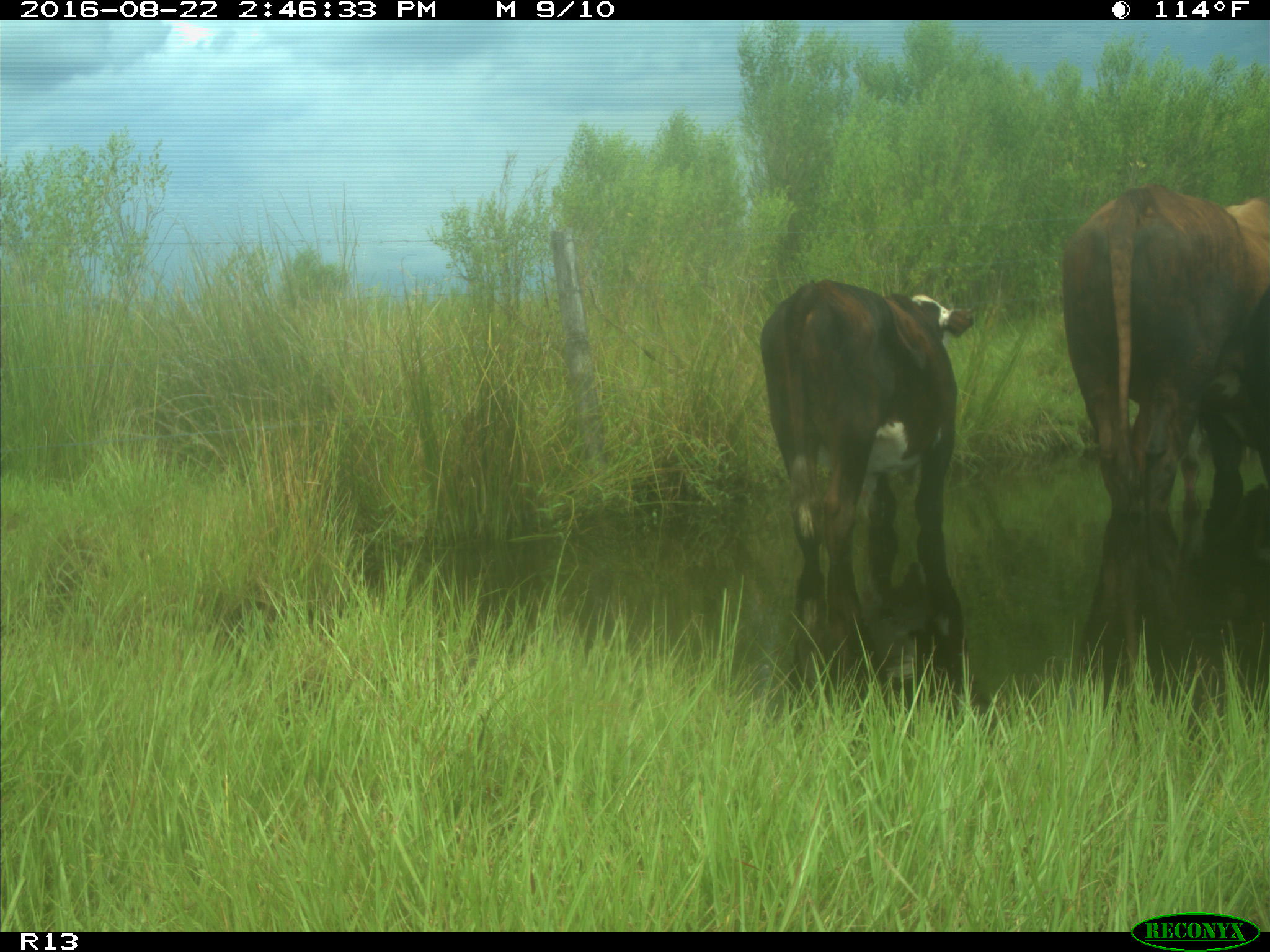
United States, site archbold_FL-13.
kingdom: Animalia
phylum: Chordata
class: Mammalia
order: Artiodactyla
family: Bovidae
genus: Bos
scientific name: Bos taurus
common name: domestic cow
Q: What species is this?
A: Bos taurus (domestic cow).